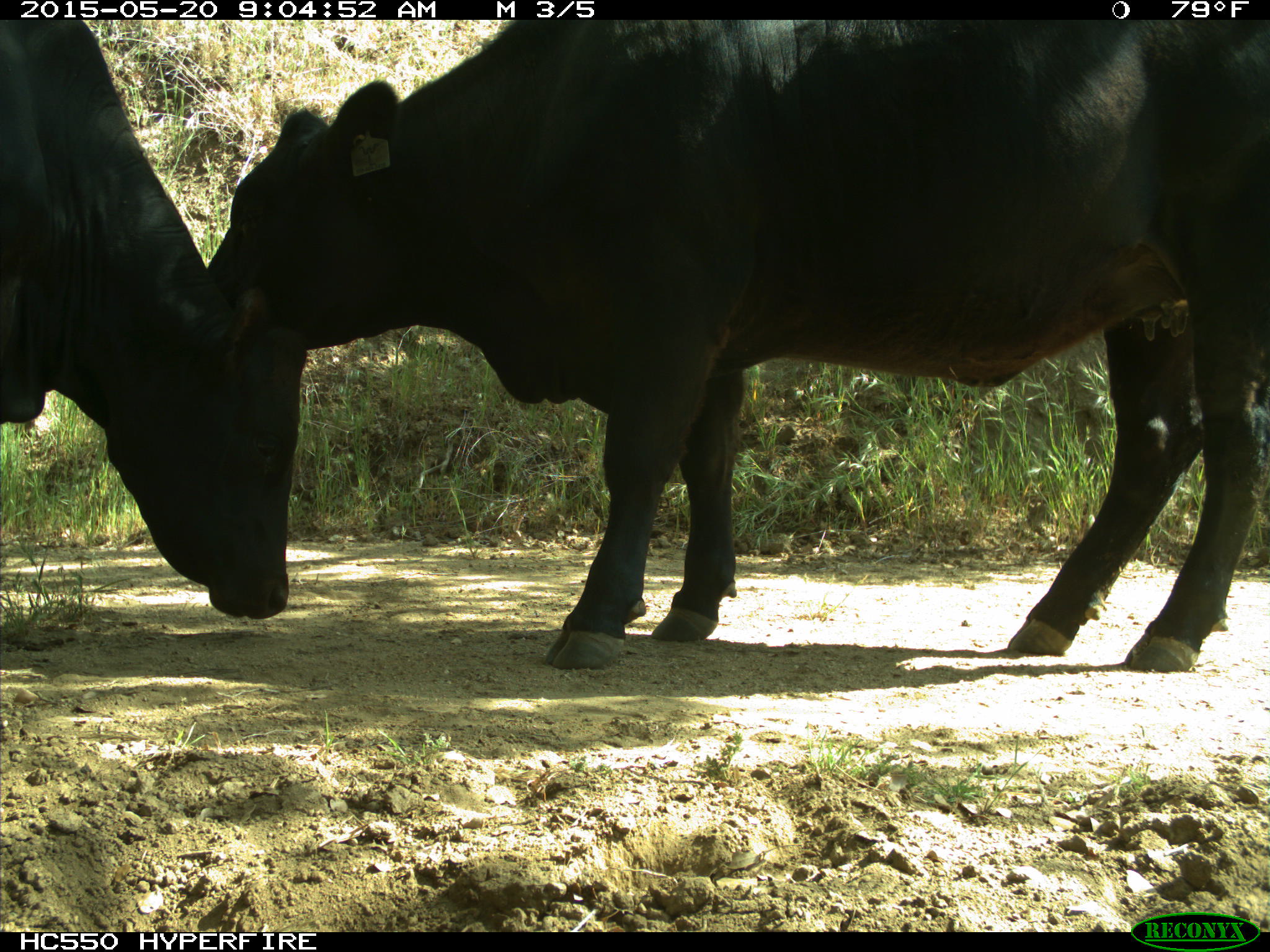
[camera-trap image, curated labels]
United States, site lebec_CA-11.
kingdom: Animalia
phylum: Chordata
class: Mammalia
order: Artiodactyla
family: Bovidae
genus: Bos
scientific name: Bos taurus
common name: domestic cow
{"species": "Bos taurus (domestic cow)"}